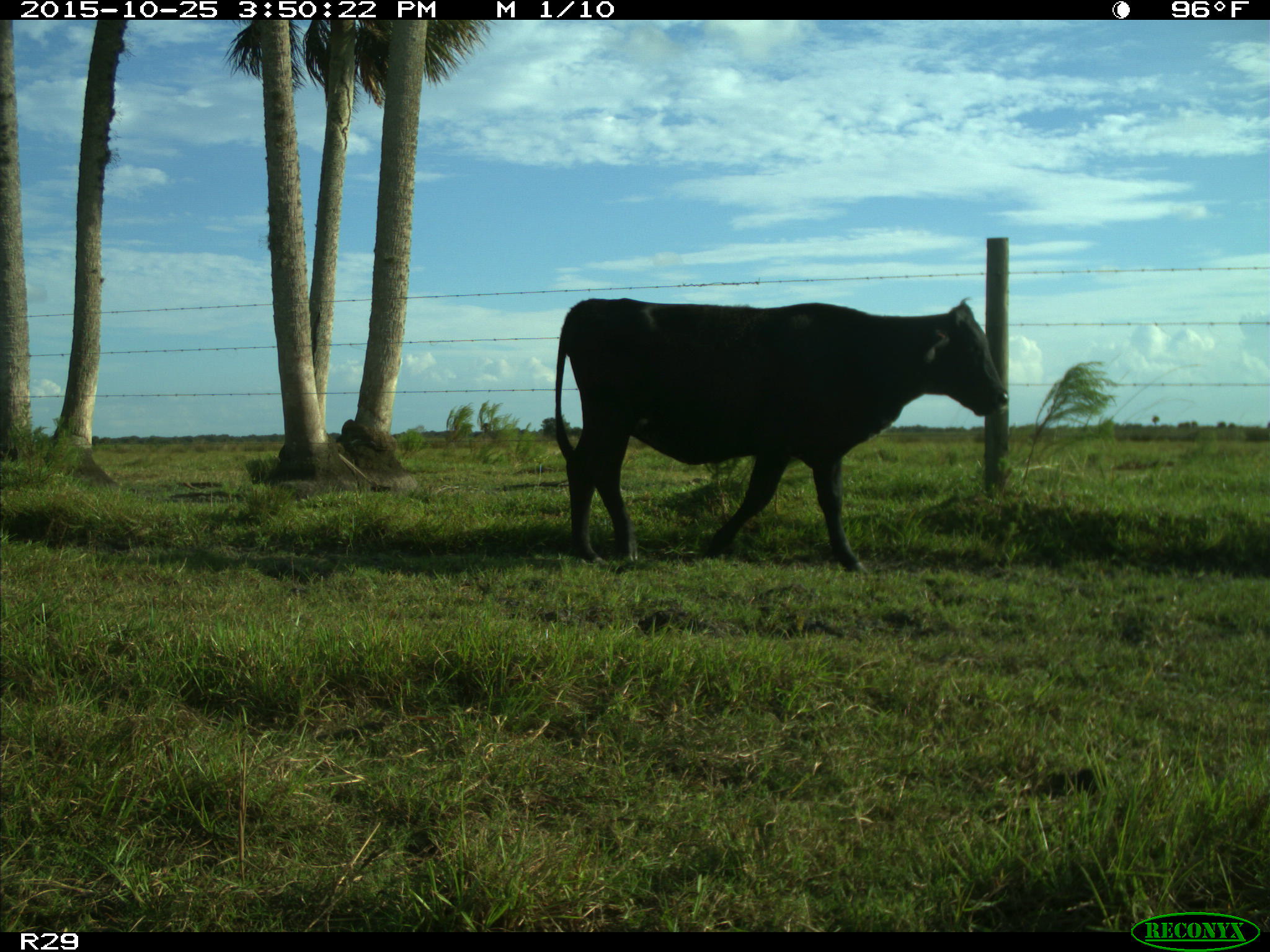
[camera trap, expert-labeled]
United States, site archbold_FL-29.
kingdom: Animalia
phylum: Chordata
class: Mammalia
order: Artiodactyla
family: Bovidae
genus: Bos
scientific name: Bos taurus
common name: domestic cow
Bos taurus (domestic cow).